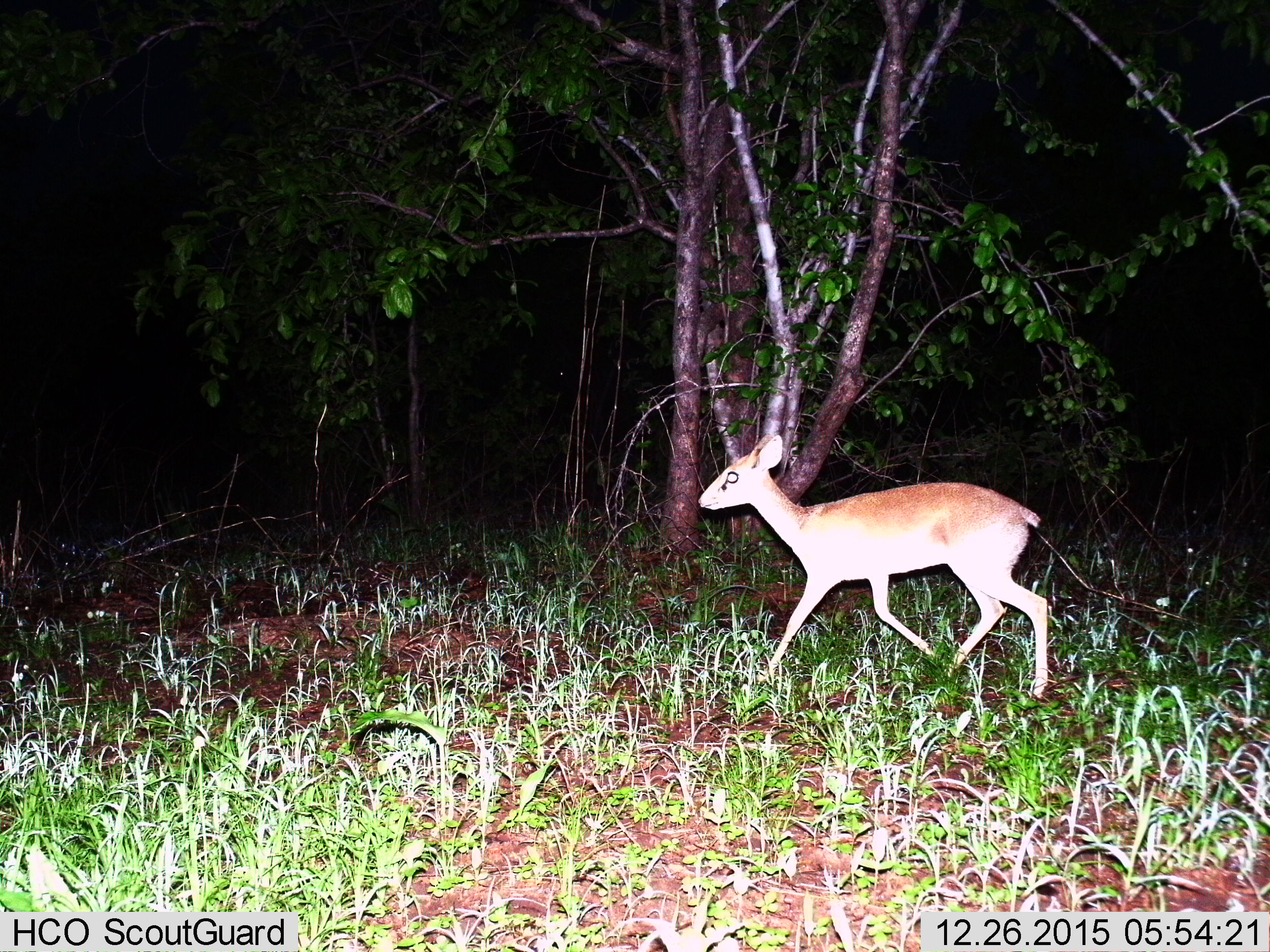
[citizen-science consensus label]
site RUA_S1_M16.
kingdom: Animalia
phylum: Chordata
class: Mammalia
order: Artiodactyla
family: Bovidae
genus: Madoqua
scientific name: Madoqua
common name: dik-dik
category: dikdik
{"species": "dikdik (dik-dik) (Madoqua)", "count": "1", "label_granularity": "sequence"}